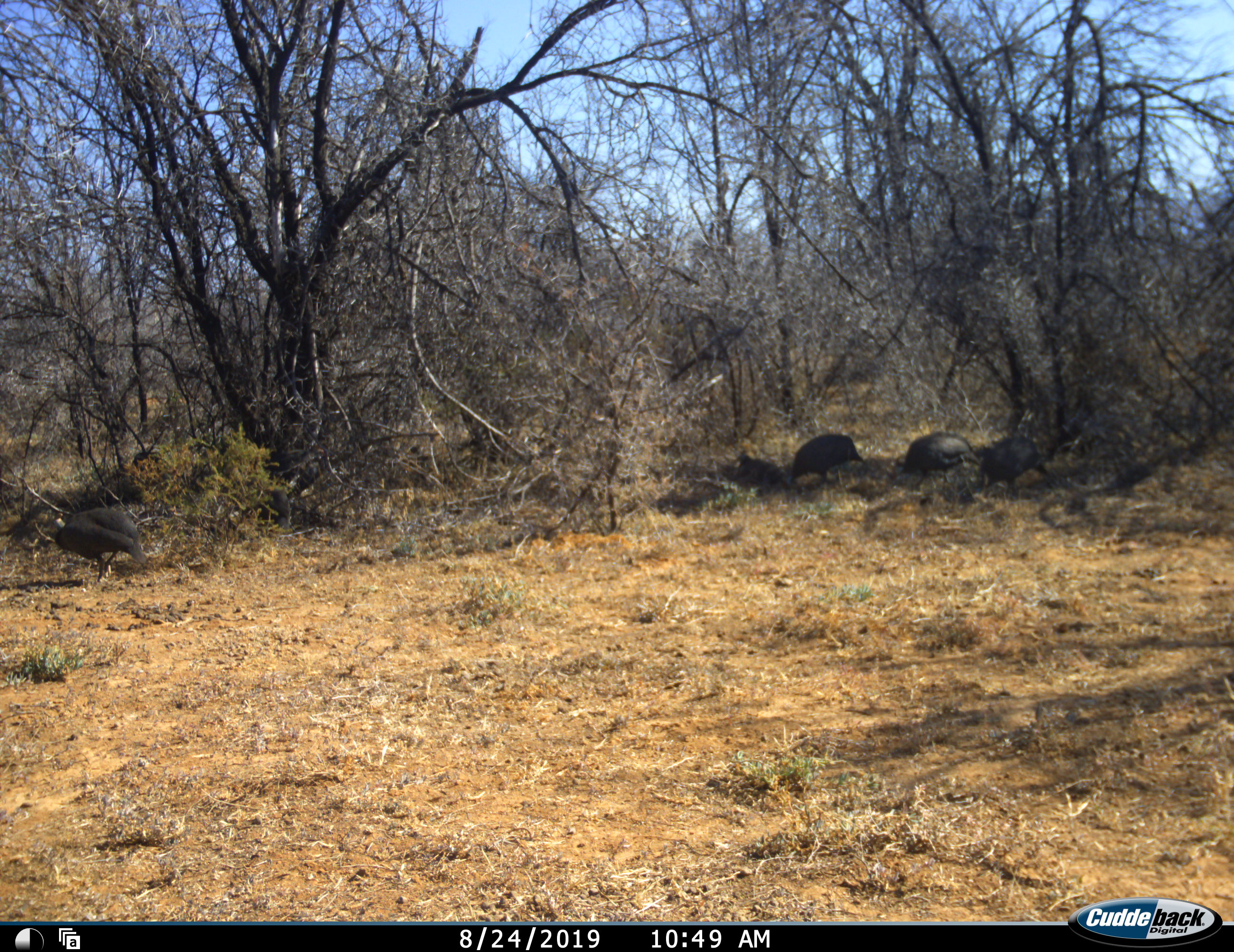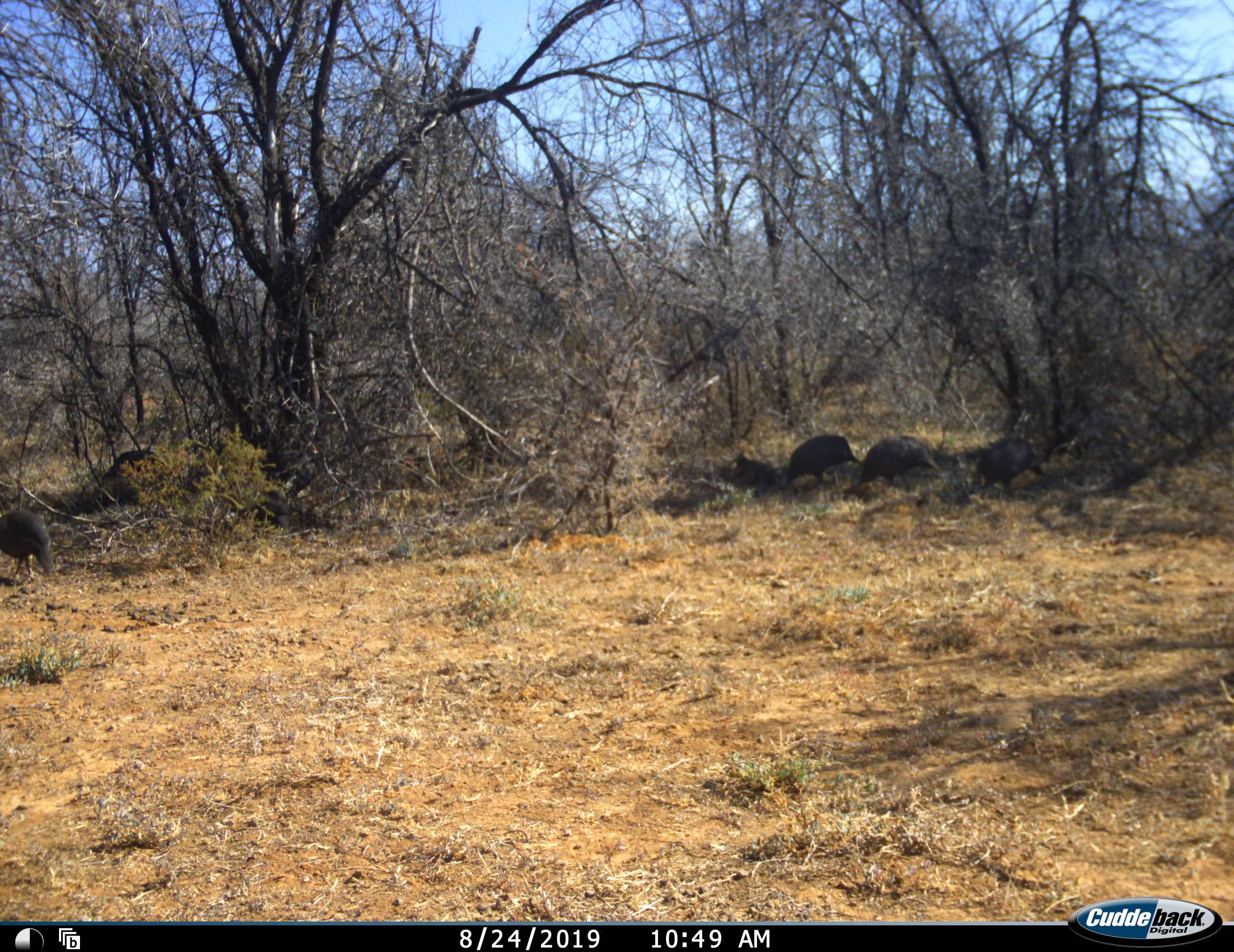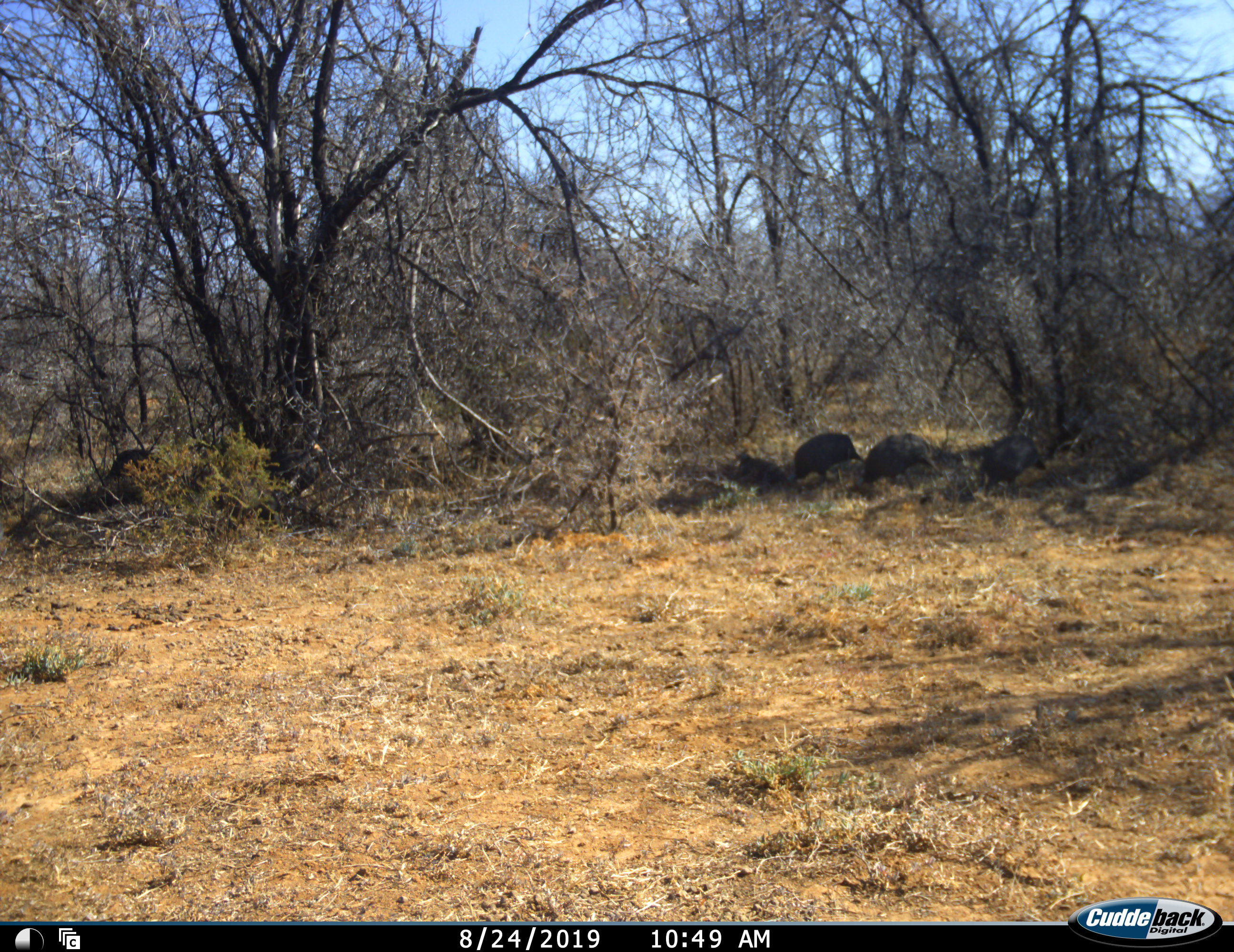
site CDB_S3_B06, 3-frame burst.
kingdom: Animalia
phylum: Chordata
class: Aves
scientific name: Aves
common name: bird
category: birdother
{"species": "birdother (bird) (Aves)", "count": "6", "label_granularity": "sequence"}